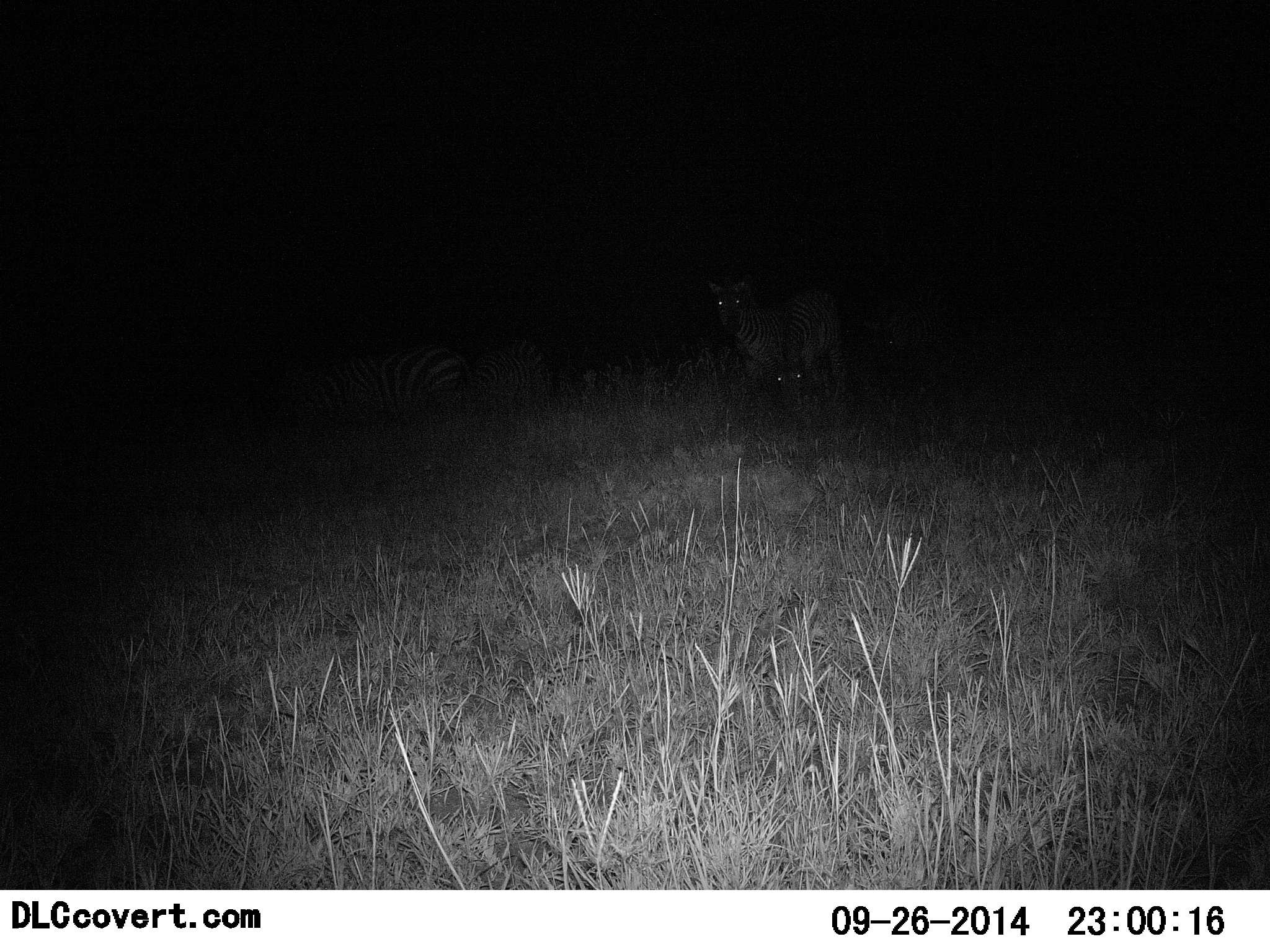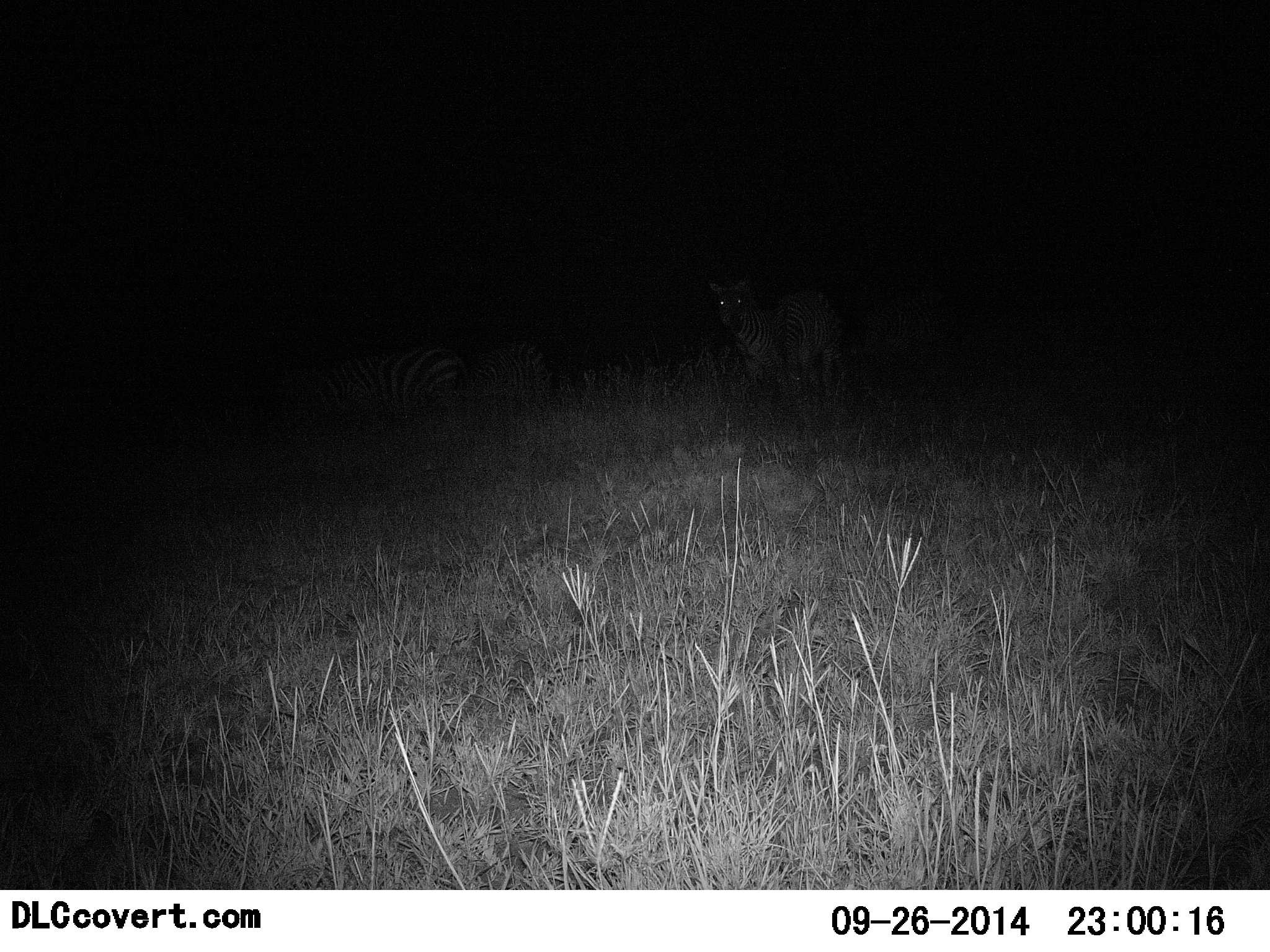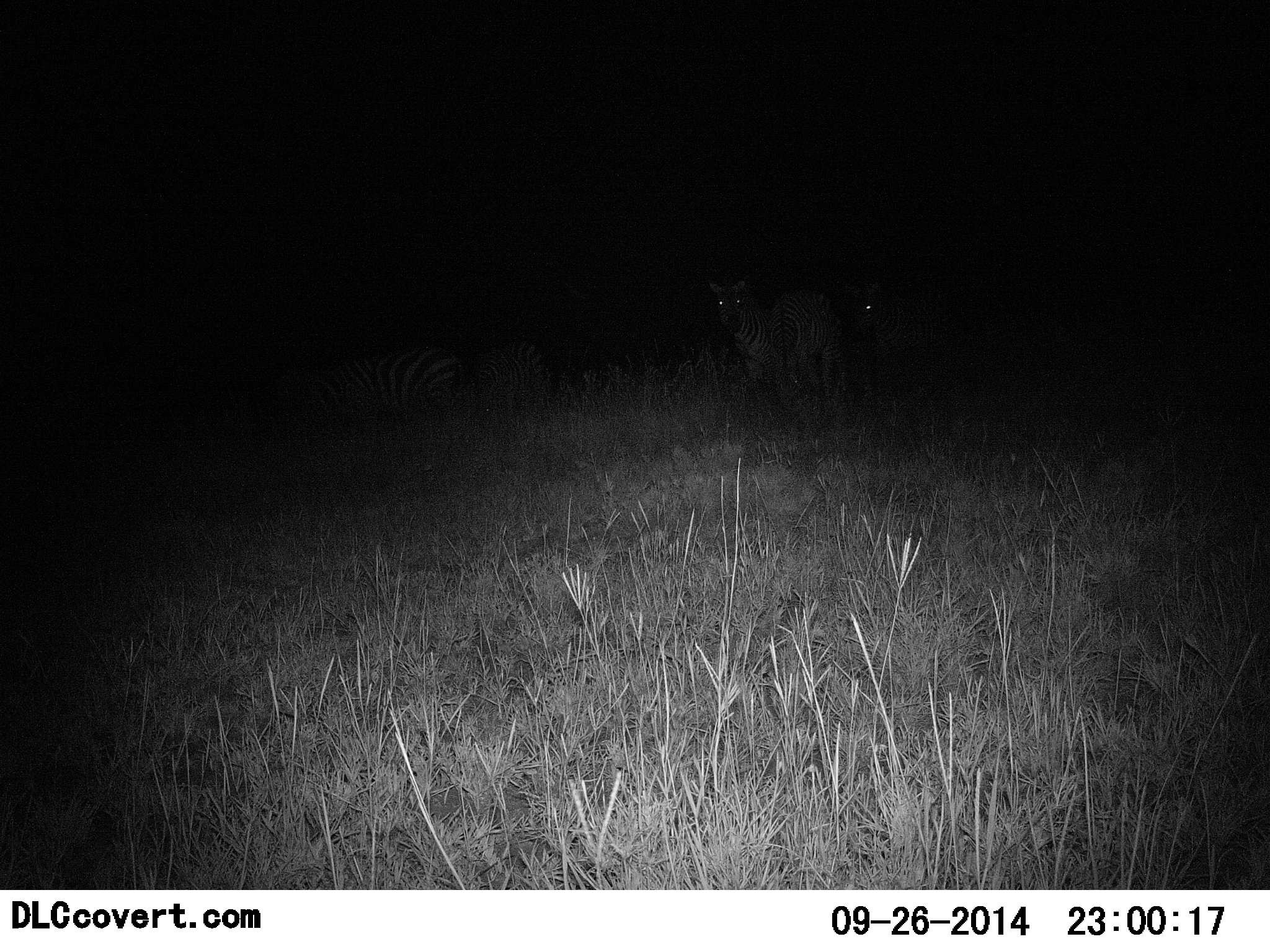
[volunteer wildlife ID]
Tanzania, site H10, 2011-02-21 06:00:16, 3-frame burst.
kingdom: Animalia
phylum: Chordata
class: Mammalia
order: Perissodactyla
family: Equidae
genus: Equus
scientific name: Equus quagga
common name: plains zebra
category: zebra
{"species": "zebra (plains zebra) (Equus quagga)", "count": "4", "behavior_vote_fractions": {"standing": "92%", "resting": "25%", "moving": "25%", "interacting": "0%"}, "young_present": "8%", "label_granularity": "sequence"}